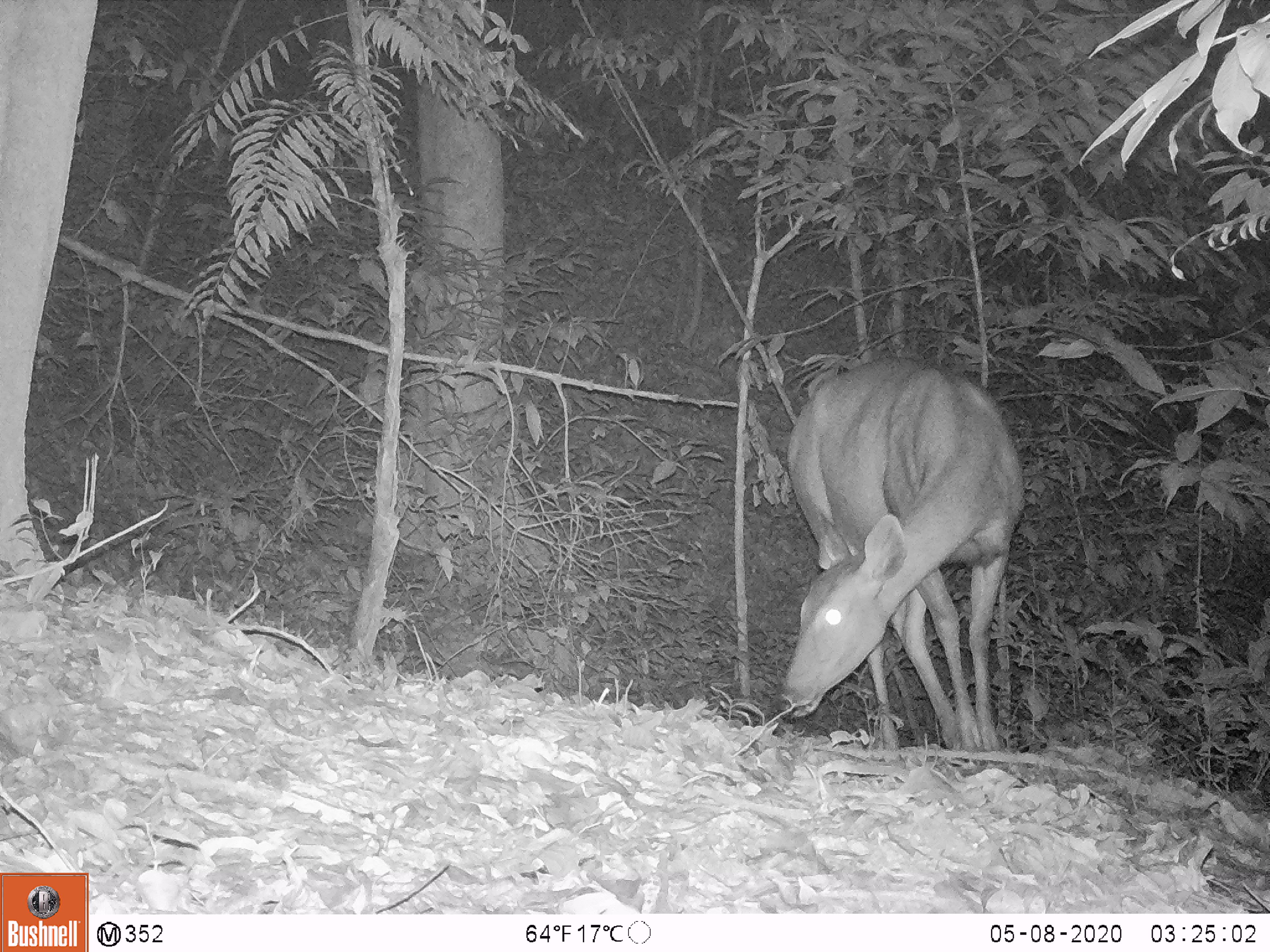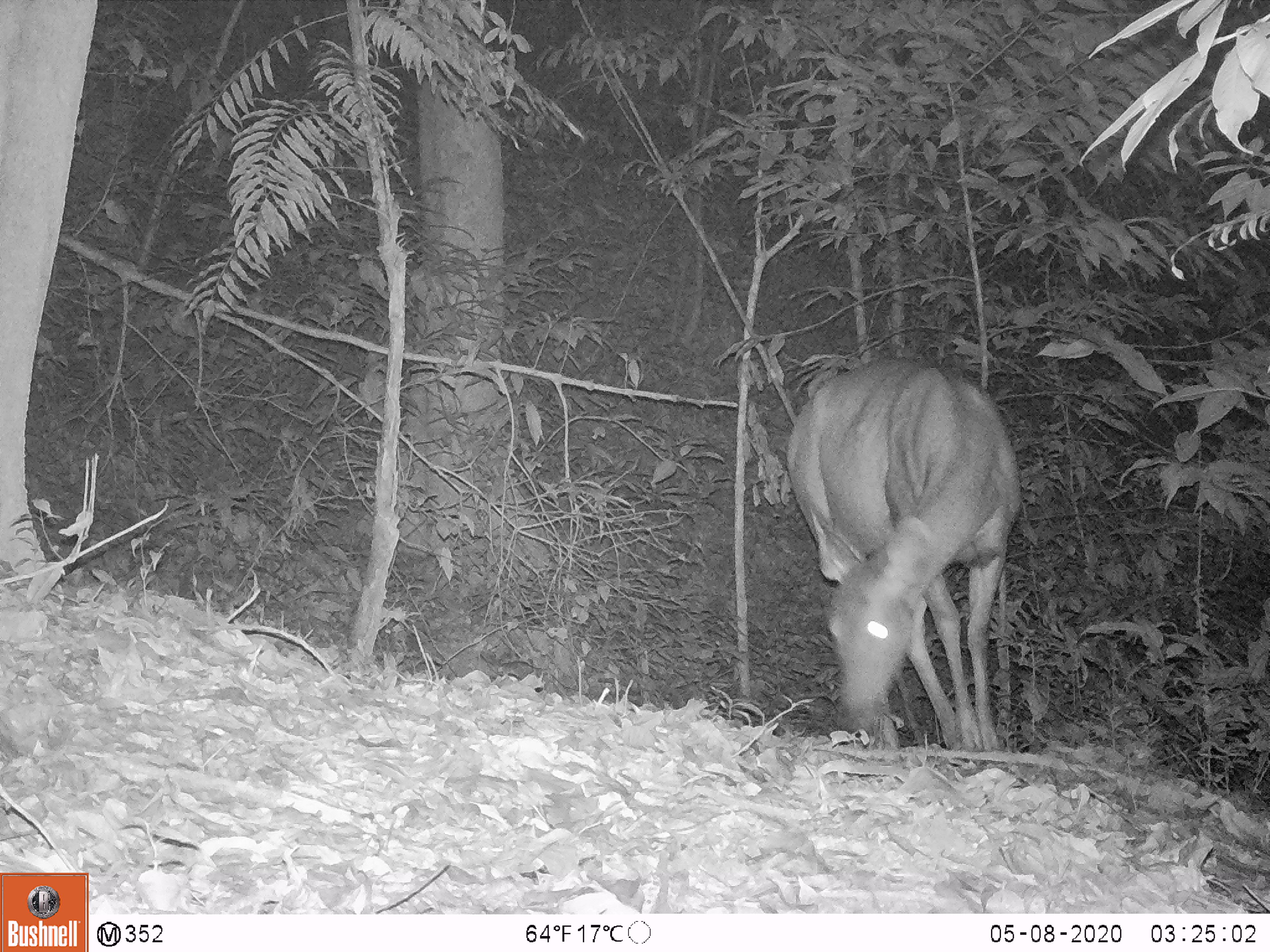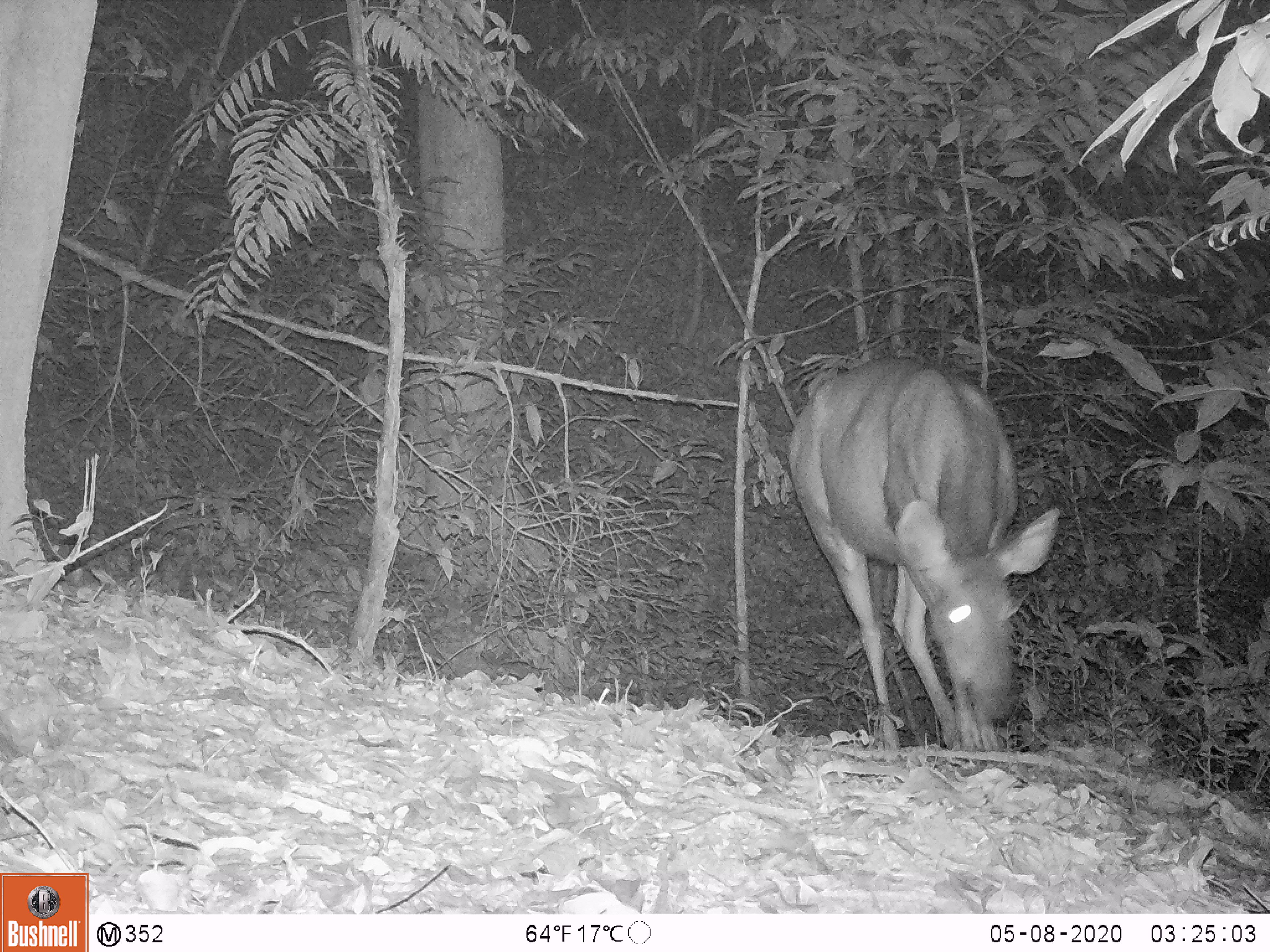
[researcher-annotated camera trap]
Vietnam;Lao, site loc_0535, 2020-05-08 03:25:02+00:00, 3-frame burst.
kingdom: Animalia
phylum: Chordata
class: Mammalia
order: Artiodactyla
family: Cervidae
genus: Rusa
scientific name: Rusa unicolor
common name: sambar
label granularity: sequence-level